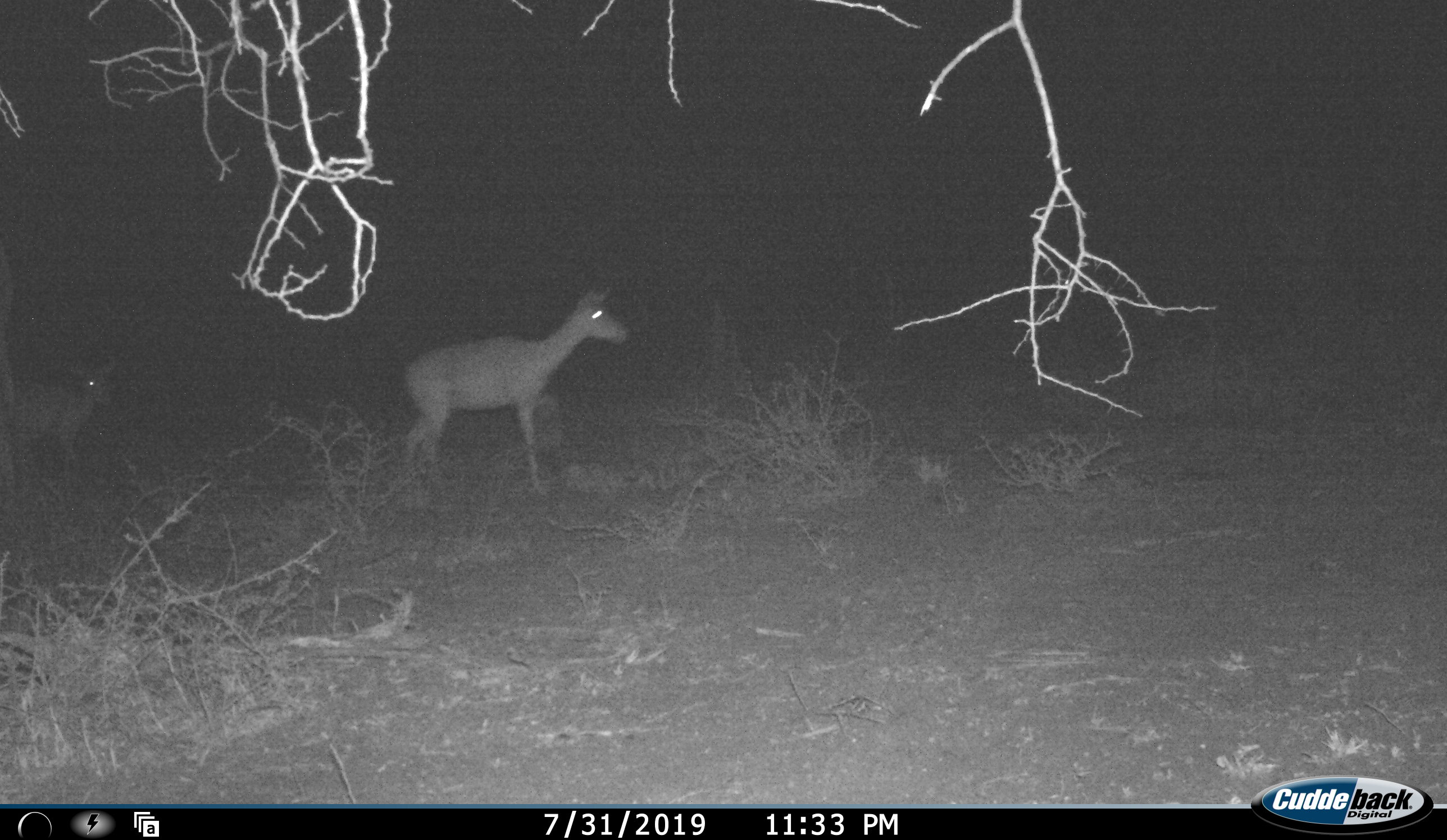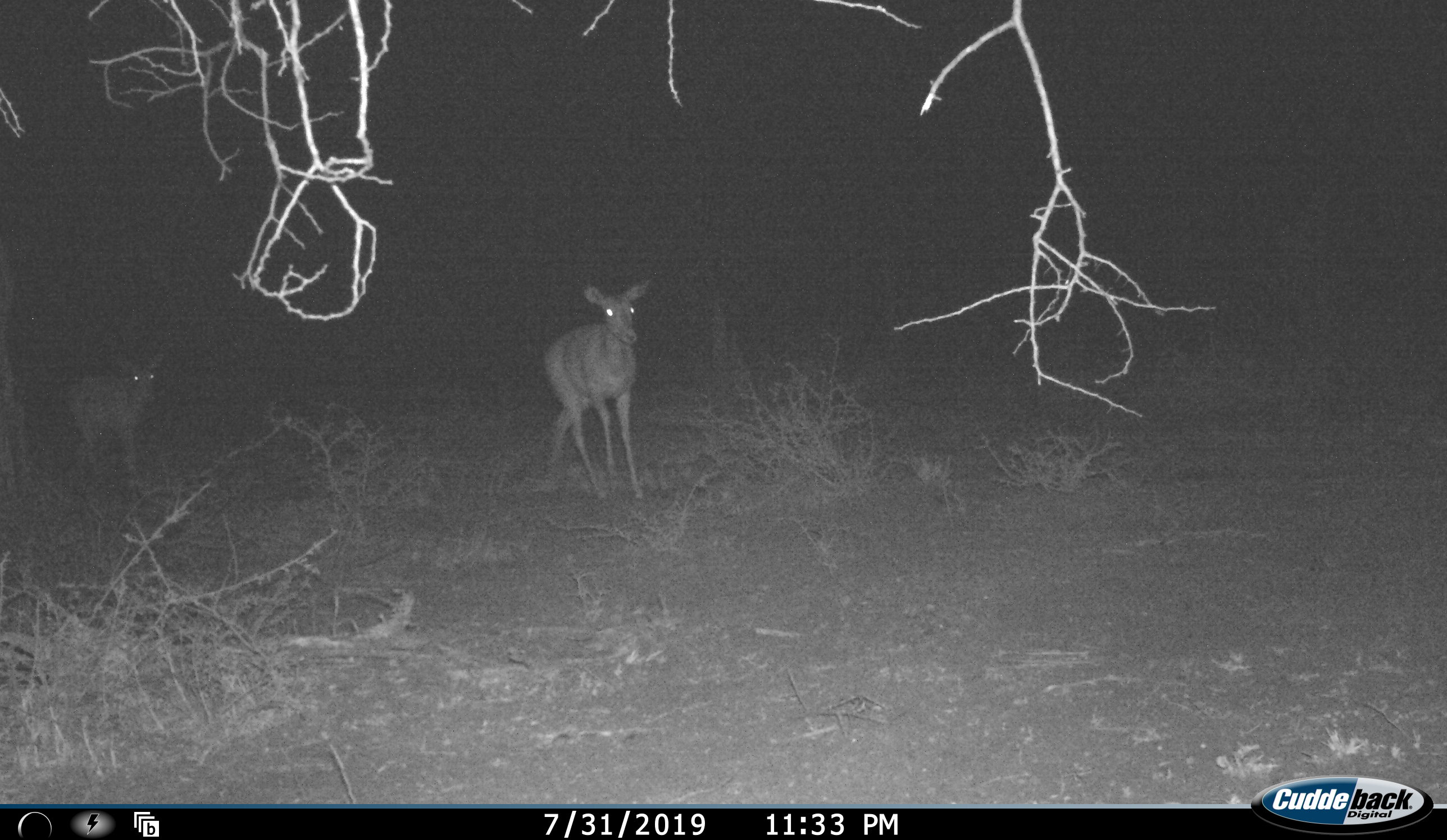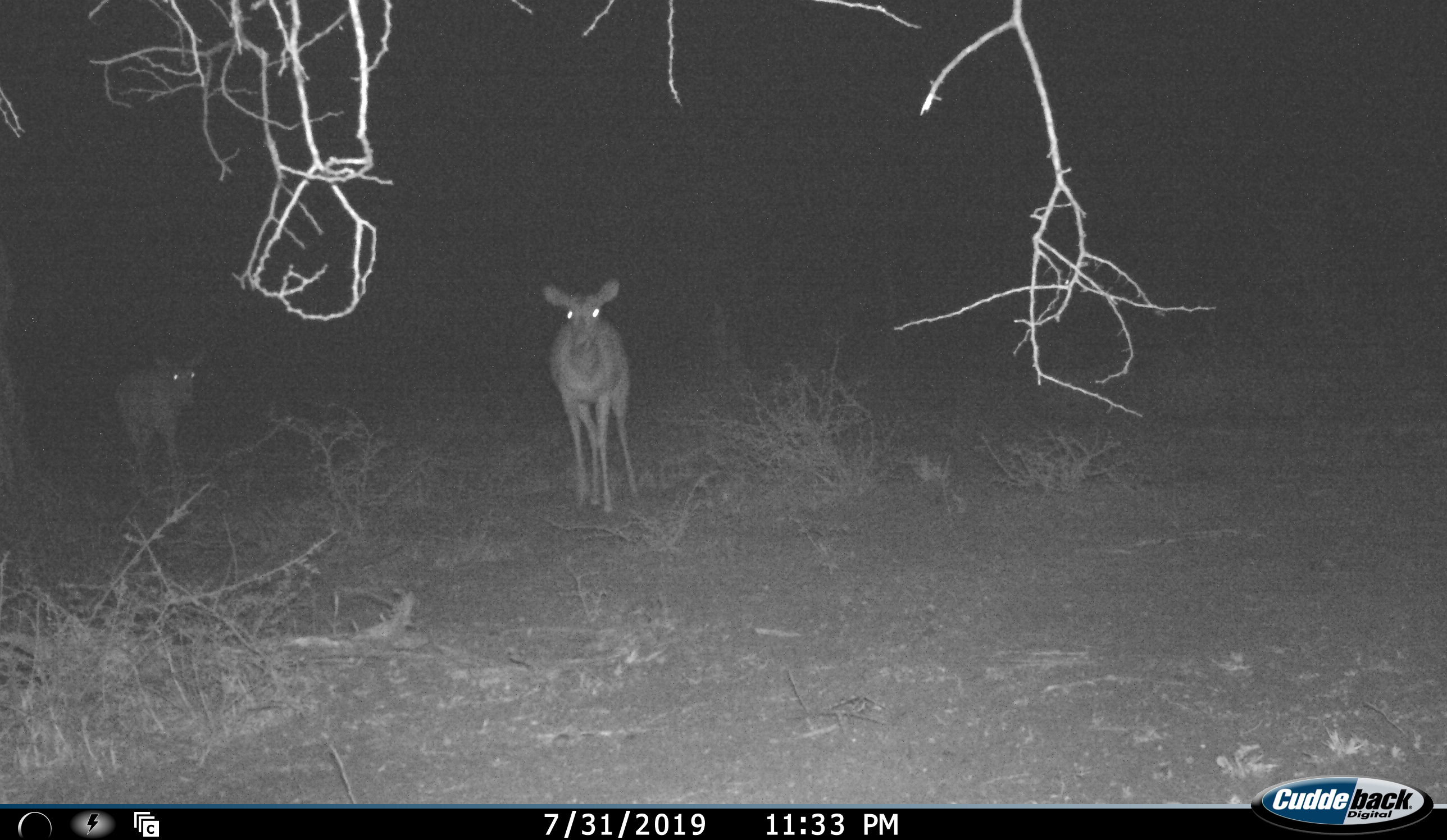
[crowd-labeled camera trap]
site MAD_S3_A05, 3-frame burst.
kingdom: Animalia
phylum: Chordata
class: Mammalia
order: Artiodactyla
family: Bovidae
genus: Aepyceros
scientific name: Aepyceros melampus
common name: impala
Impala (Aepyceros melampus), count 2. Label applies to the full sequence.